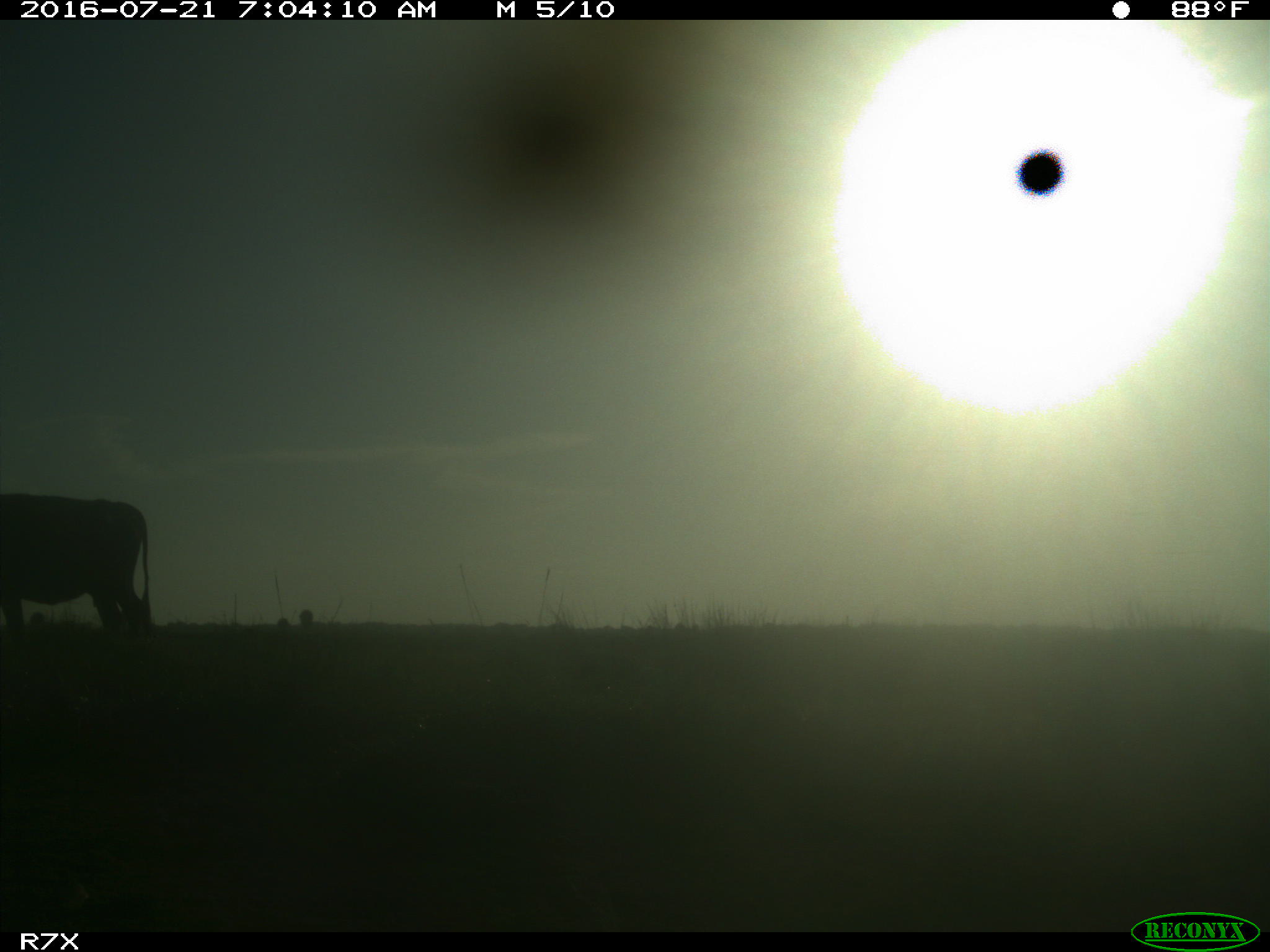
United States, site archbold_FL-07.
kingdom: Animalia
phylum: Chordata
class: Mammalia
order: Artiodactyla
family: Bovidae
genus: Bos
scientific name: Bos taurus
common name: domestic cow